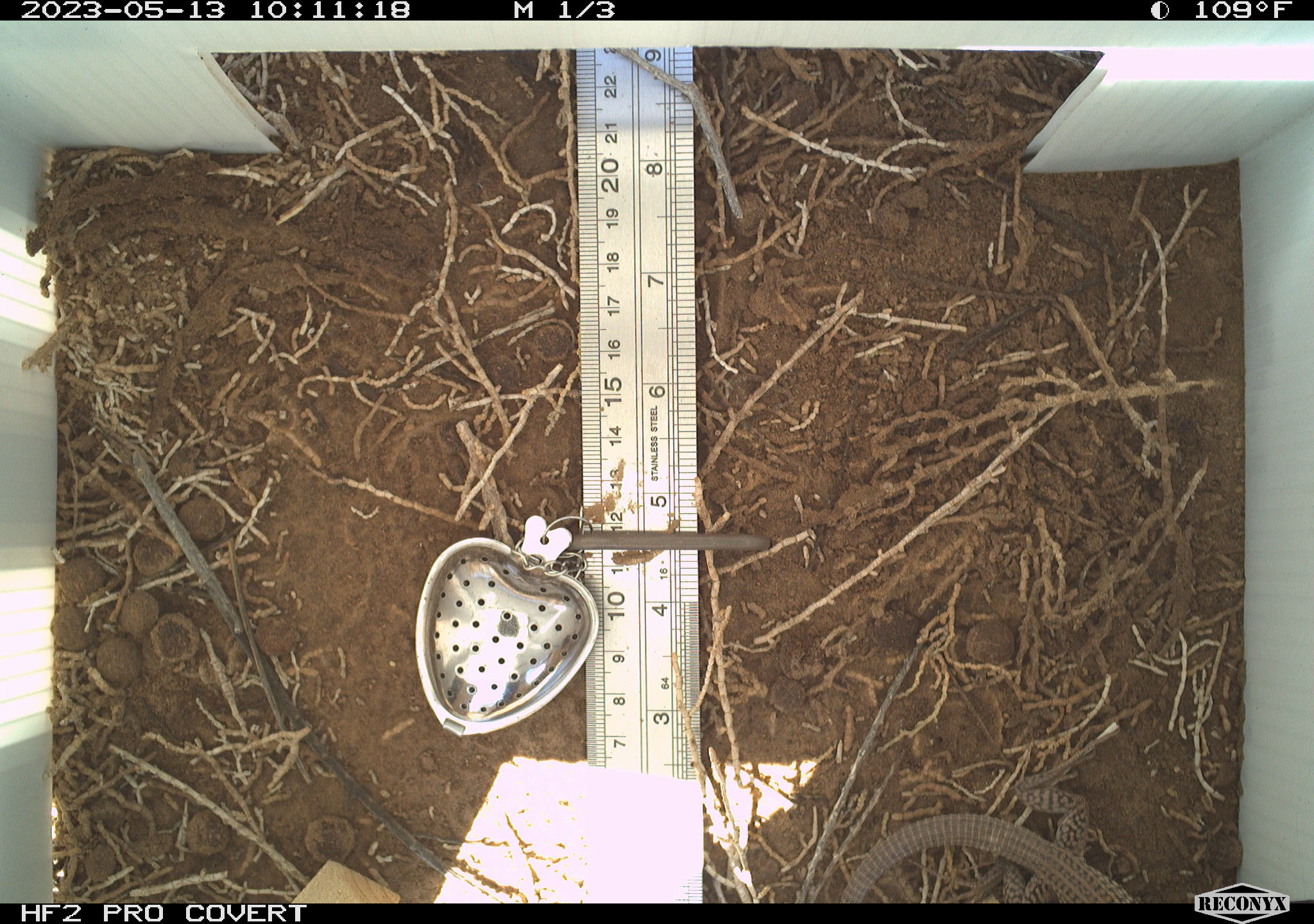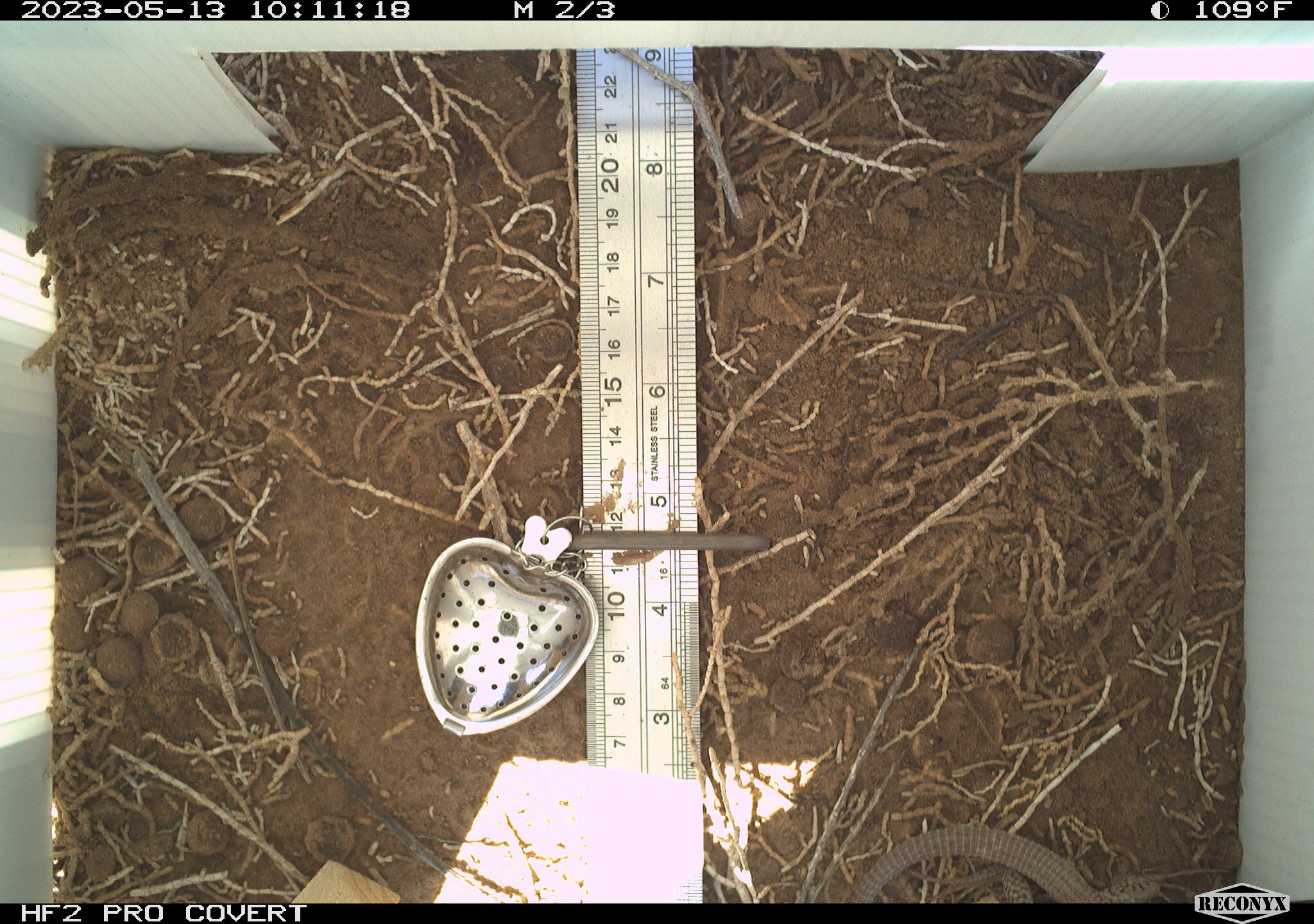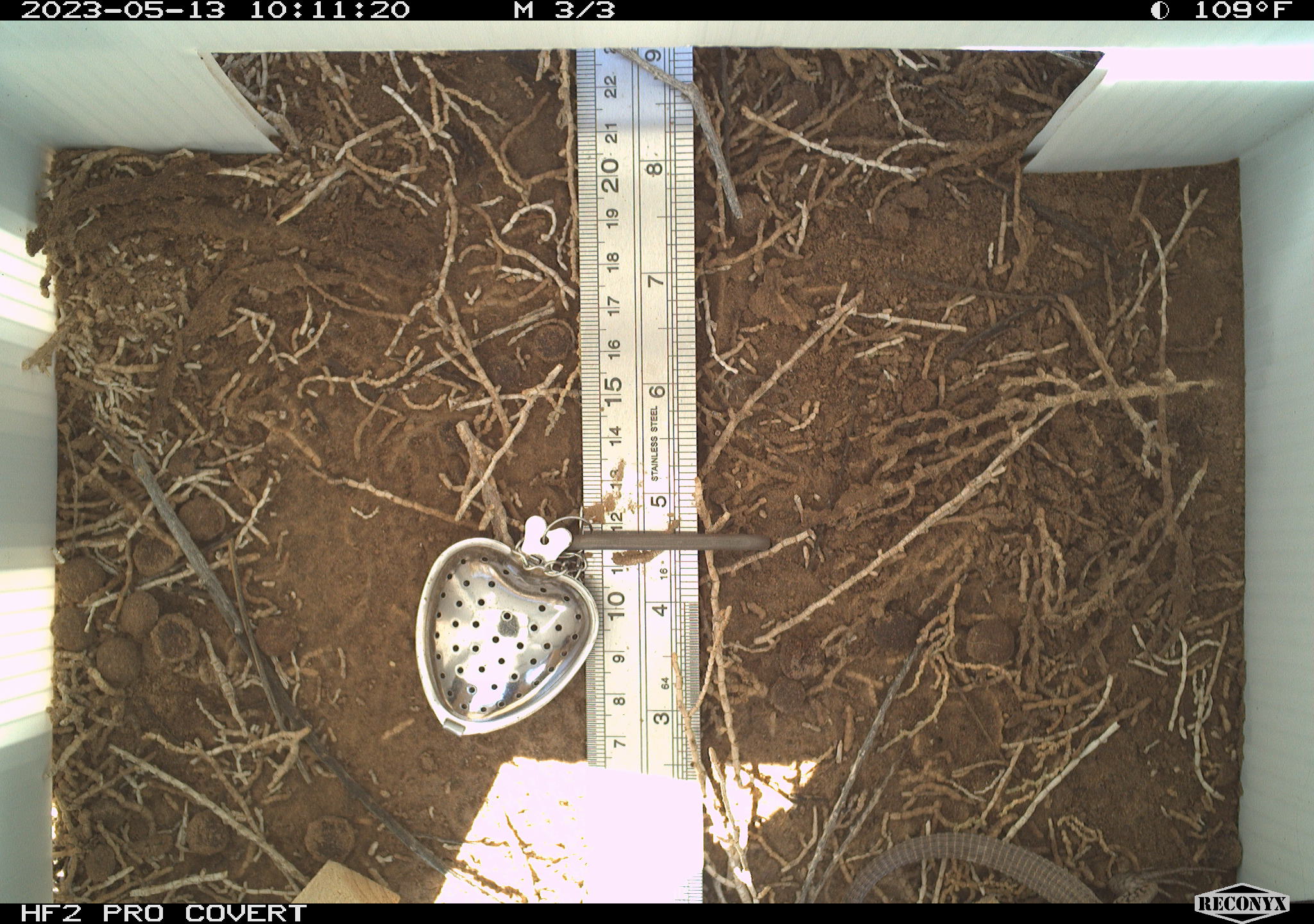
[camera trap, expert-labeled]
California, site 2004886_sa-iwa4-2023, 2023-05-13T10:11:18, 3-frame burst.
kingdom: Animalia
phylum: Chordata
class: Reptilia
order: Squamata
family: Teiidae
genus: Aspidoscelis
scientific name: Aspidoscelis tigris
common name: western whiptail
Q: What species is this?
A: Western whiptail (Aspidoscelis tigris).